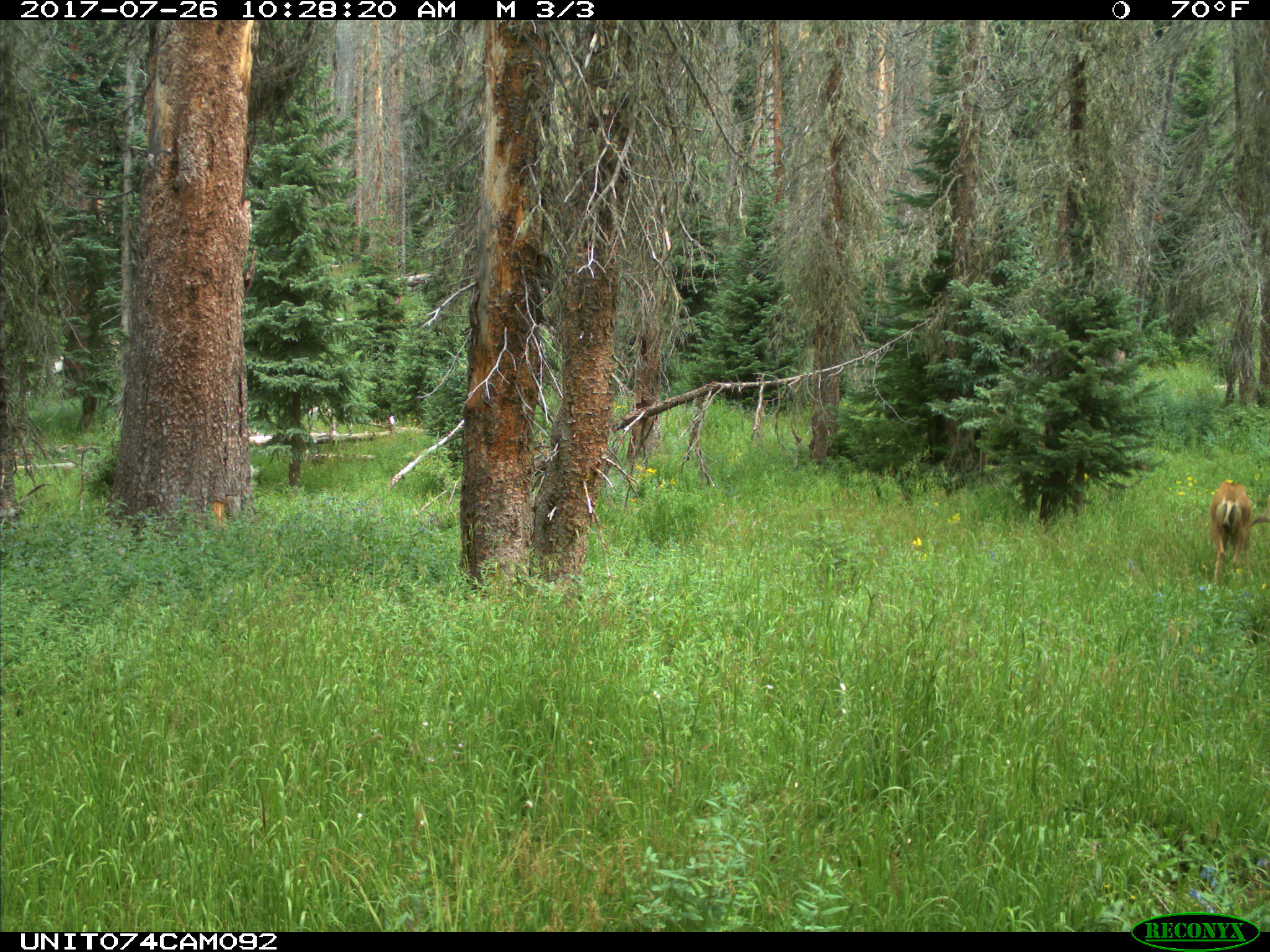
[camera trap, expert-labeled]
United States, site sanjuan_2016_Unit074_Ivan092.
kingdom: Animalia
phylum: Chordata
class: Mammalia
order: Artiodactyla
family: Cervidae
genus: Odocoileus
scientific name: Odocoileus hemionus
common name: mule deer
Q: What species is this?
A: Odocoileus hemionus (mule deer).